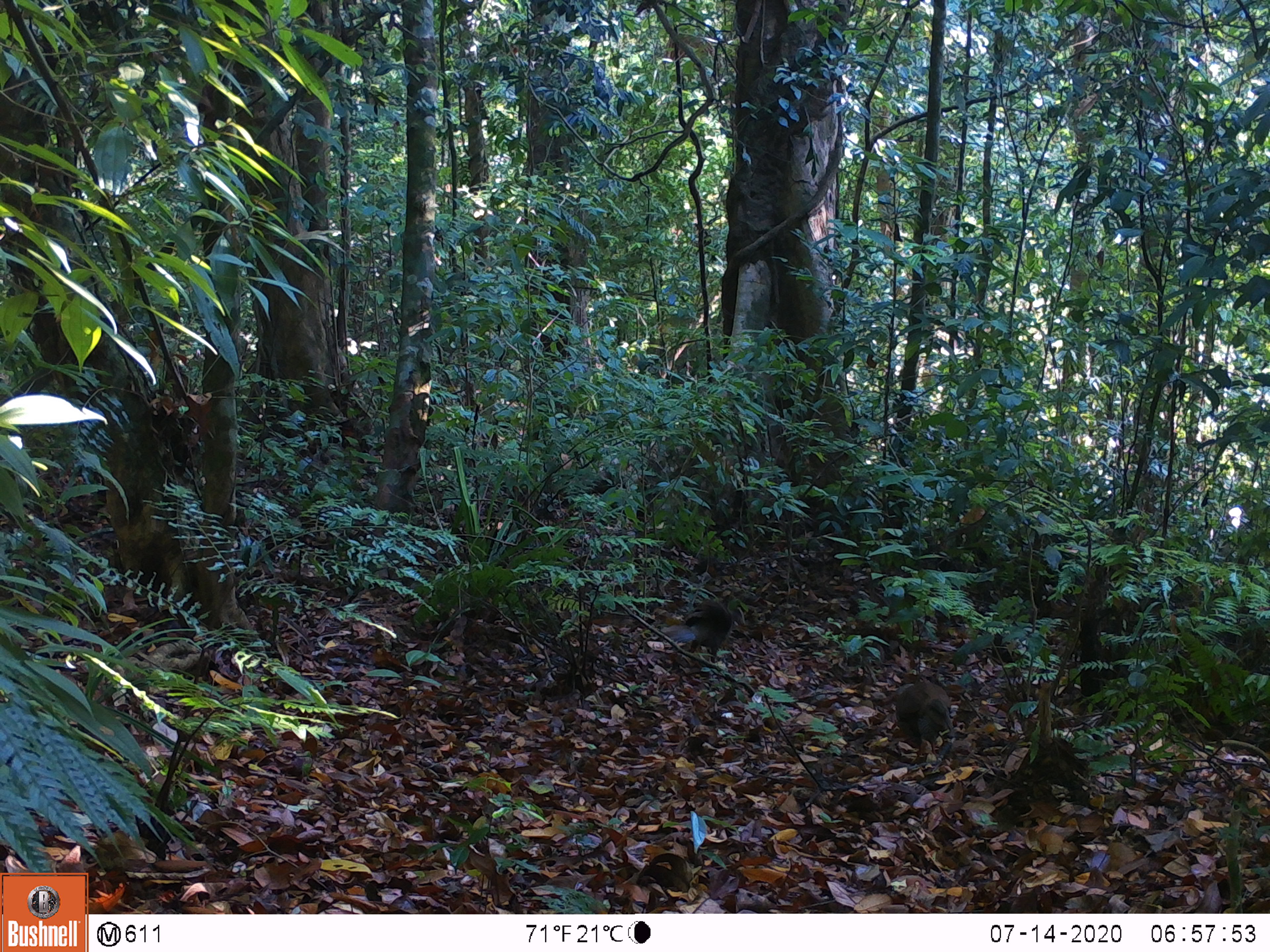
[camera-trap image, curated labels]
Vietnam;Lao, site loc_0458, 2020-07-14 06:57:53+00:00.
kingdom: Animalia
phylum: Chordata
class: Aves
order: Galliformes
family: Phasianidae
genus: Lophura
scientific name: Lophura nycthemera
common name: silver pheasant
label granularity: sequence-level